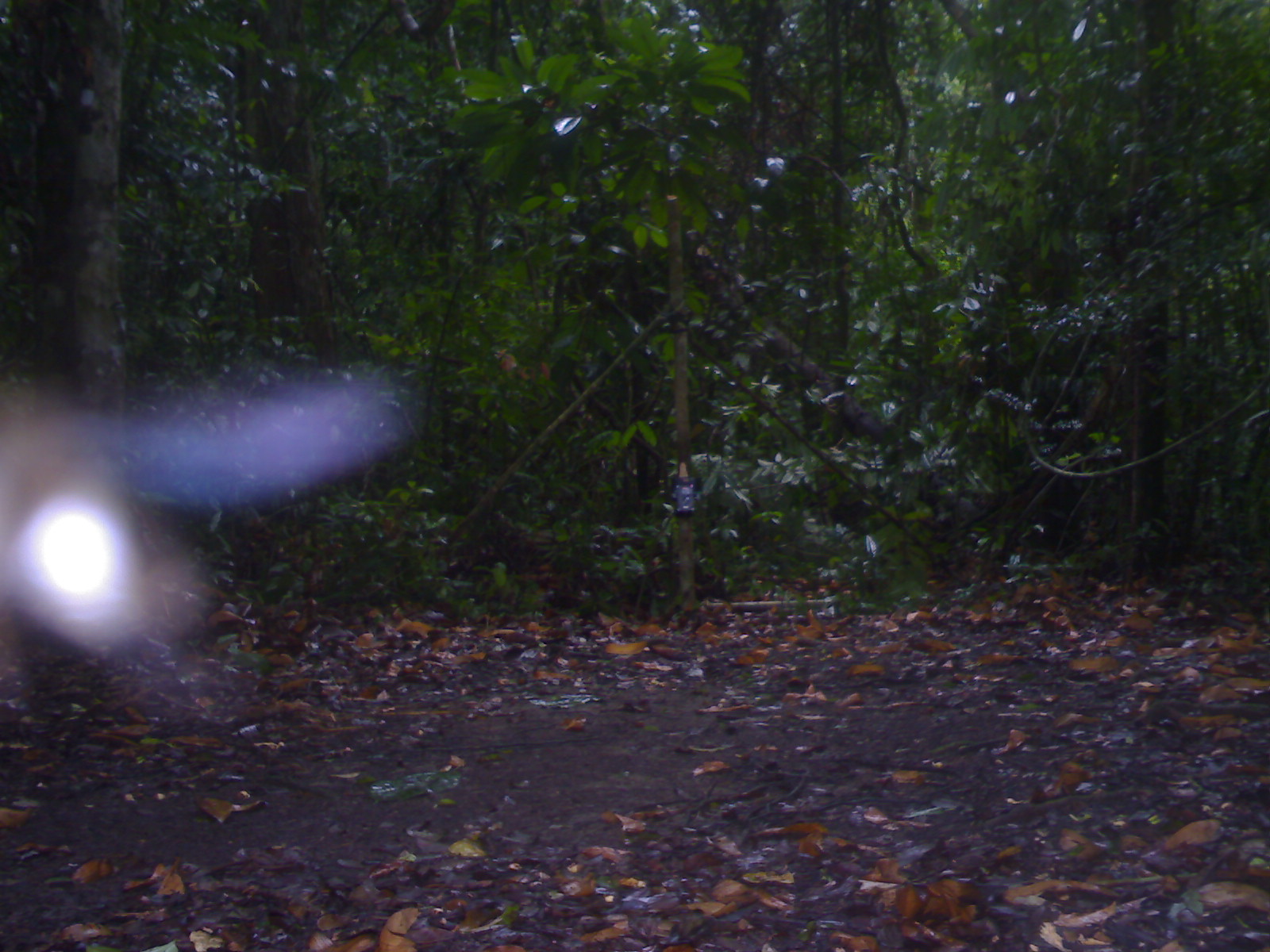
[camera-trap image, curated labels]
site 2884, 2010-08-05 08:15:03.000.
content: unidentified animal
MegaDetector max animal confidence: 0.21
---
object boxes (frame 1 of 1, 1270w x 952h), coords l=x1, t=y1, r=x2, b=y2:
unidentifiable: l=0, t=367, r=416, b=711